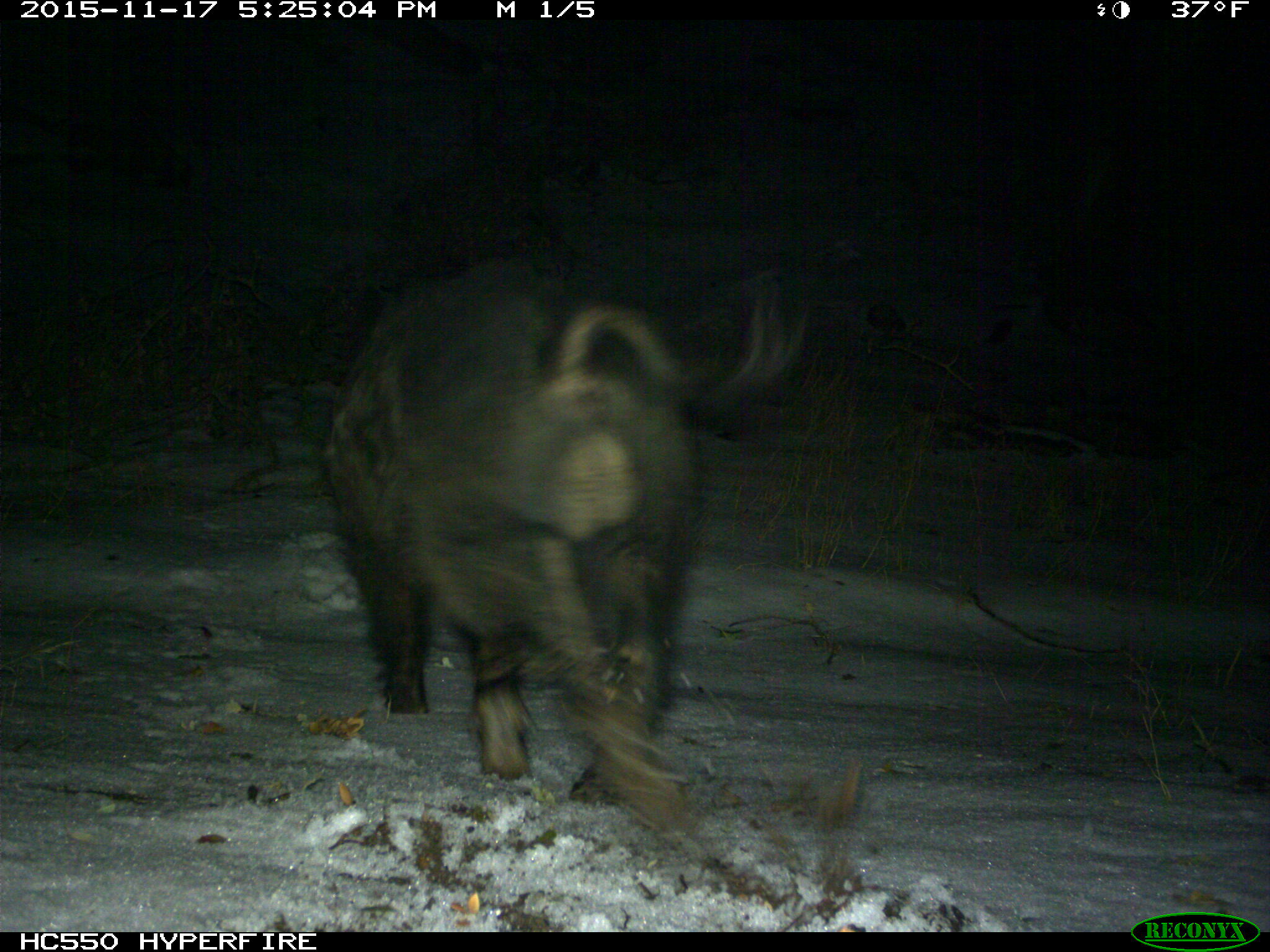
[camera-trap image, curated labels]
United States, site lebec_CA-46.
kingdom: Animalia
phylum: Chordata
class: Mammalia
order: Artiodactyla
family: Suidae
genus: Sus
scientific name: Sus scrofa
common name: wild boar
Sus scrofa (wild boar).